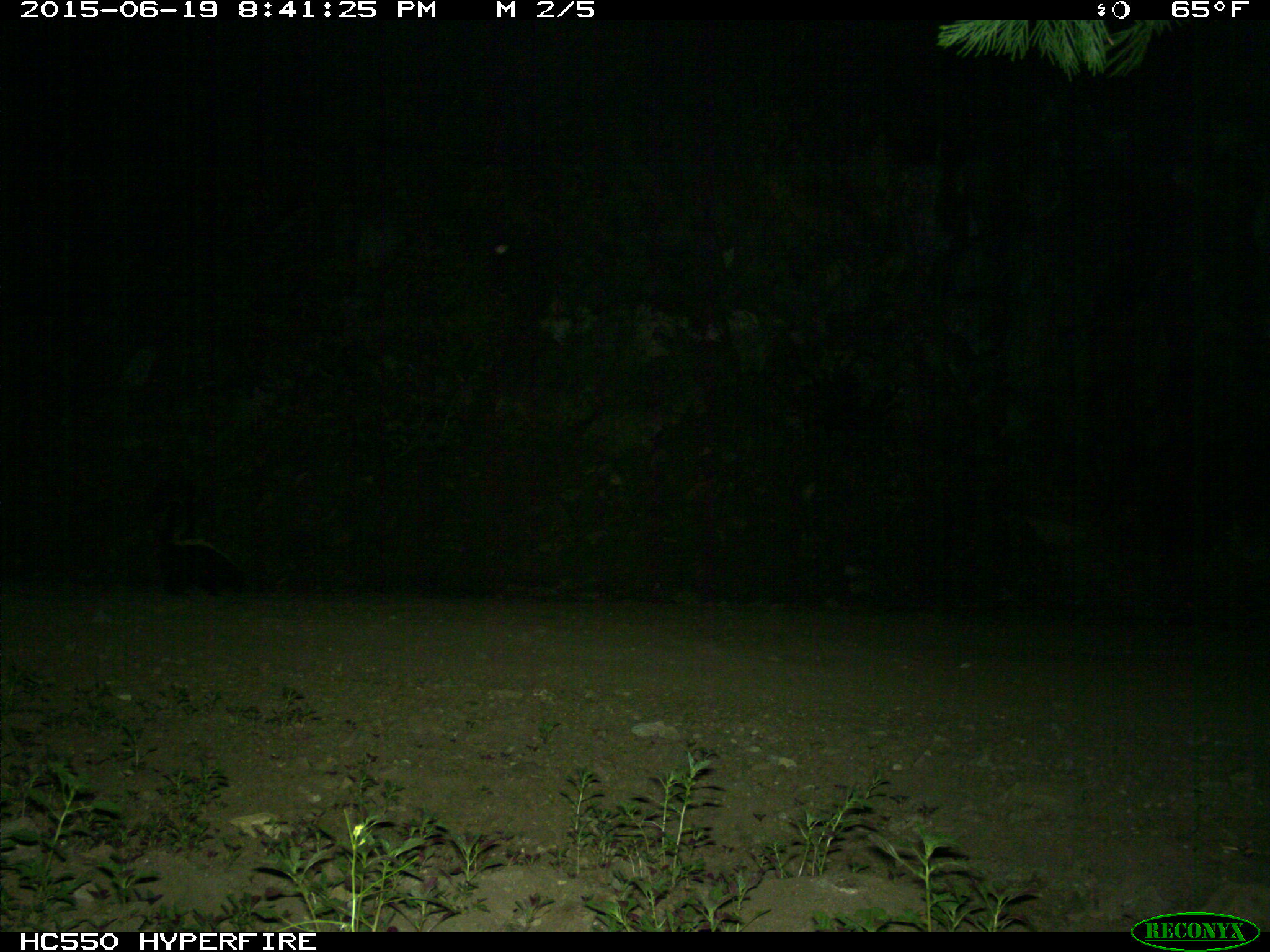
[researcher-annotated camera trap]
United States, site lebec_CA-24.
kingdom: Animalia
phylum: Chordata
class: Mammalia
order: Carnivora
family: Mephitidae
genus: Mephitis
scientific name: Mephitis mephitis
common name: striped skunk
Mephitis mephitis (striped skunk).